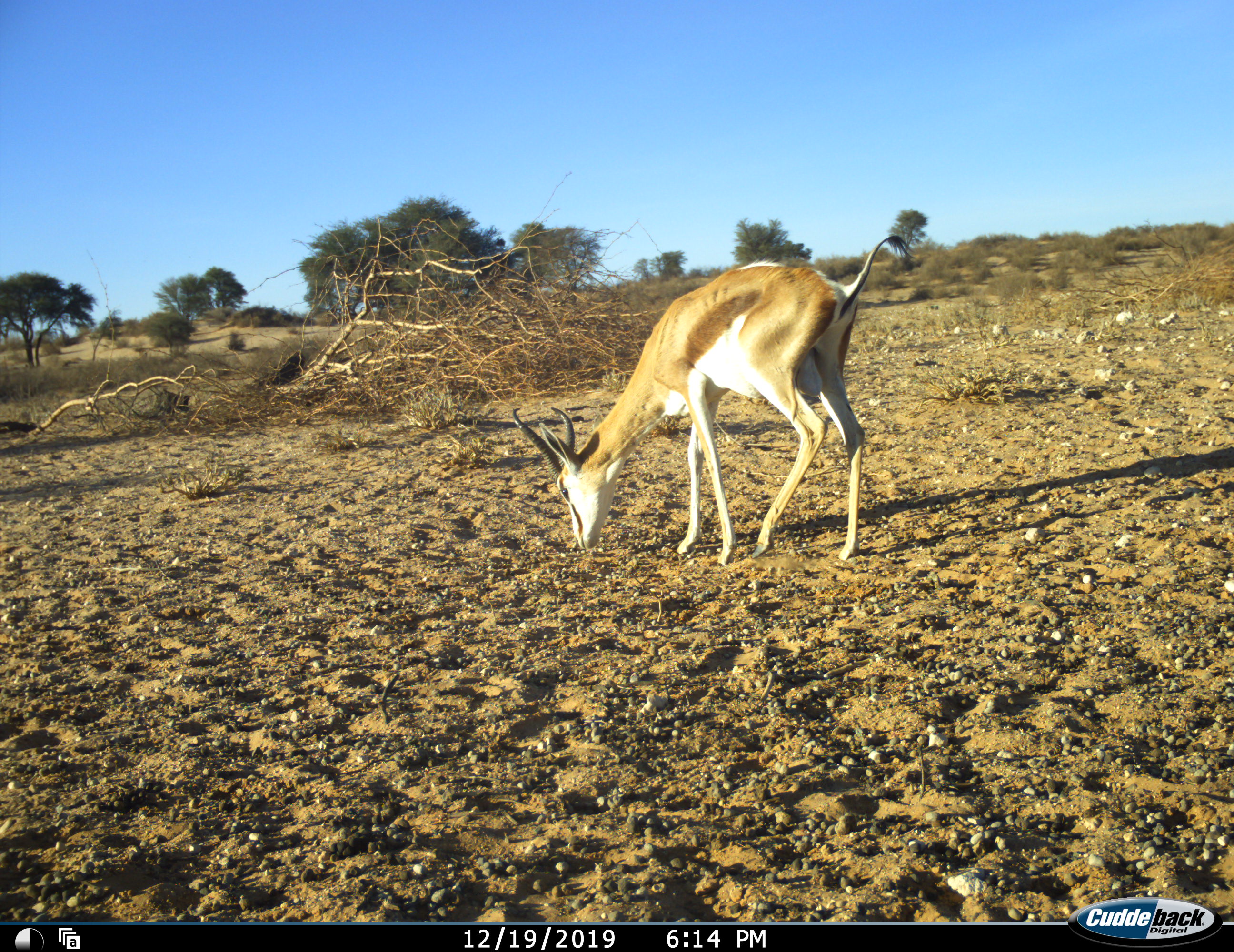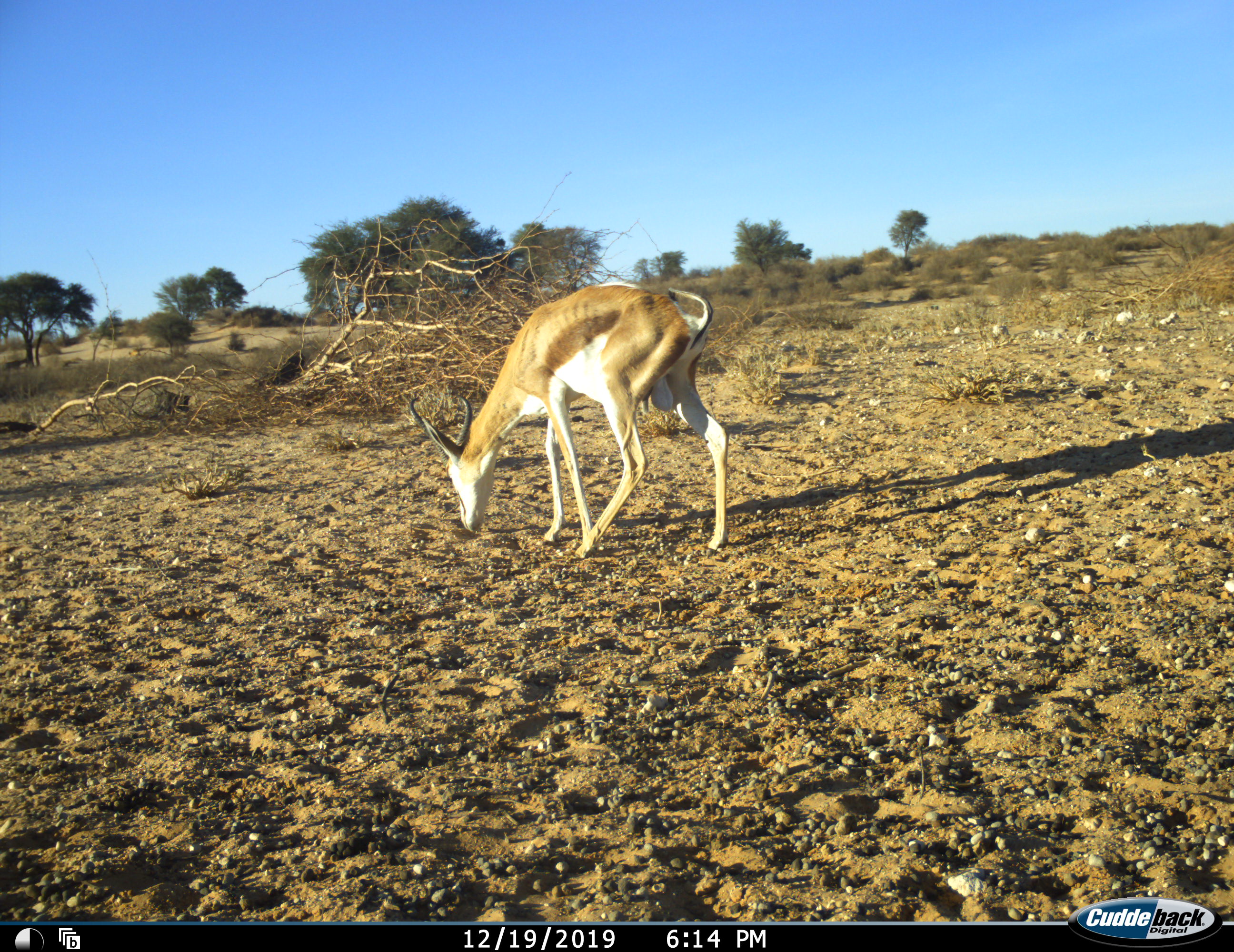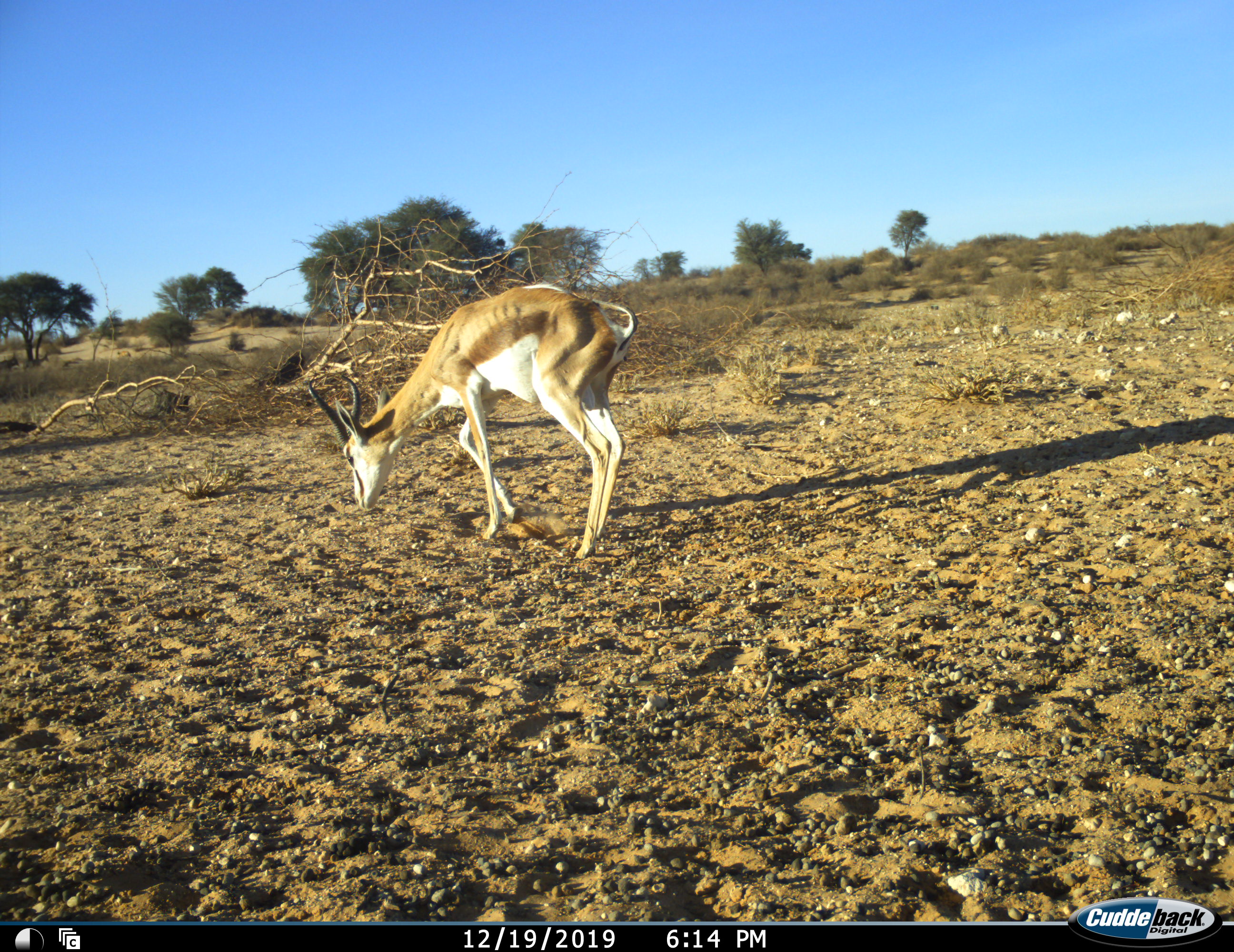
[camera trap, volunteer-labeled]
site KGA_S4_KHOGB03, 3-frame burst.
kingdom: Animalia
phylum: Chordata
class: Mammalia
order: Artiodactyla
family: Bovidae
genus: Antidorcas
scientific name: Antidorcas marsupialis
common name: springbok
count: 1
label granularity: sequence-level